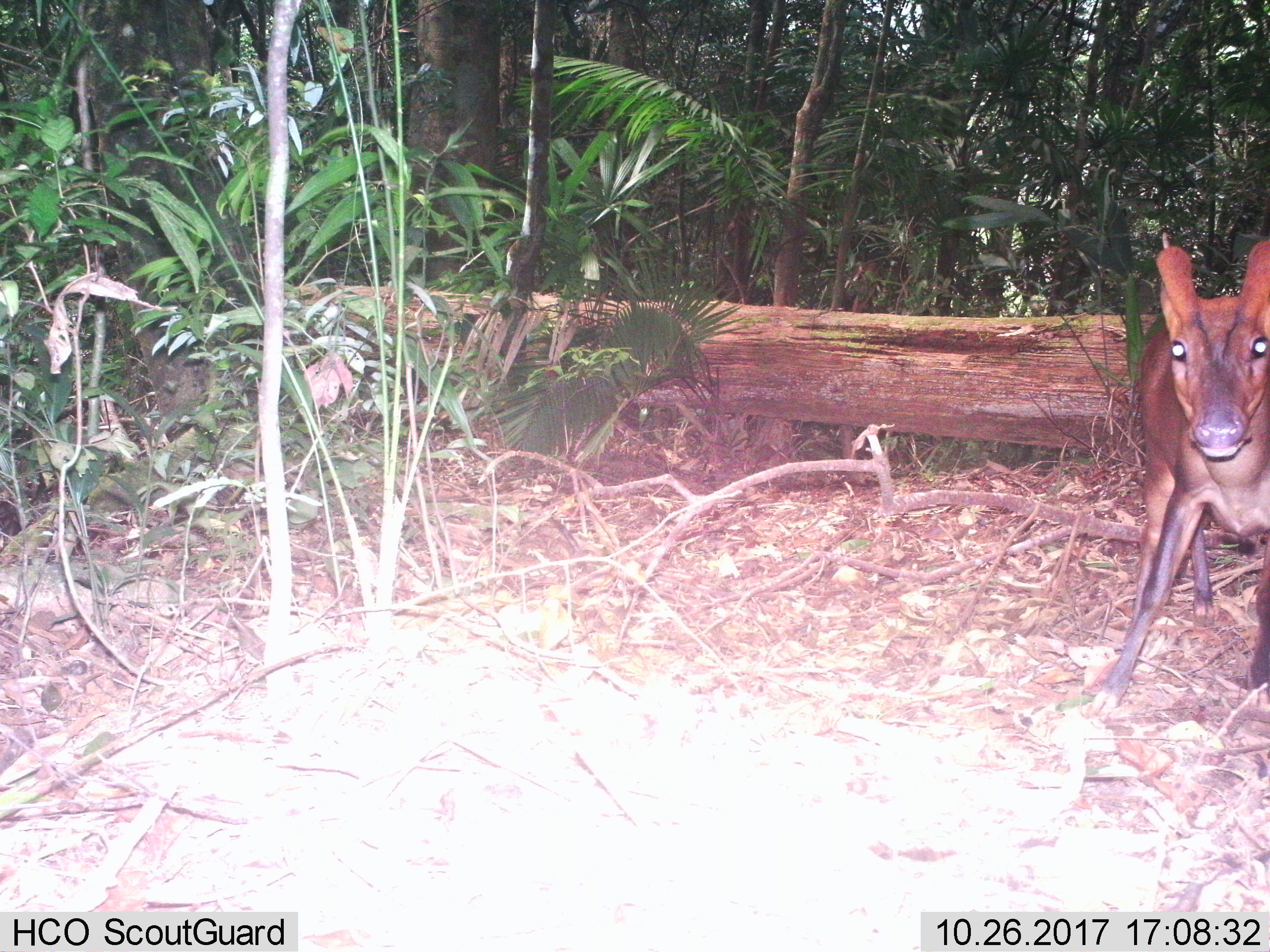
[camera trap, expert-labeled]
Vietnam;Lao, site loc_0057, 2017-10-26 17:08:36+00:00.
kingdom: Animalia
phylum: Chordata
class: Mammalia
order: Artiodactyla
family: Cervidae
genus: Muntiacus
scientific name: Muntiacus vuquangensis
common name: large-antlered muntjac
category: large antlered muntjac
Large antlered muntjac (large-antlered muntjac) (Muntiacus vuquangensis). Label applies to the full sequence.